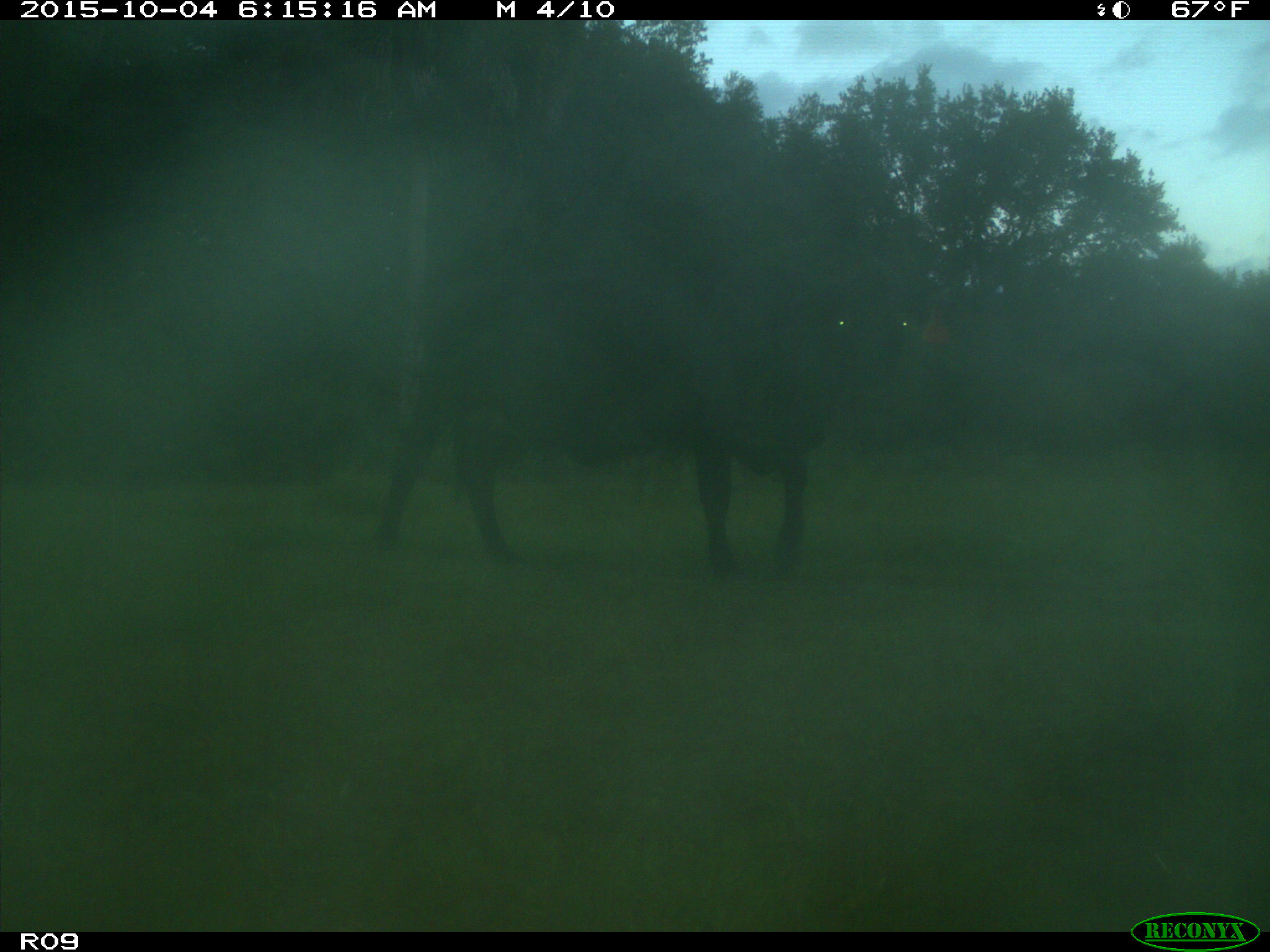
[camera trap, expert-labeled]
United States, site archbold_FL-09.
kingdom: Animalia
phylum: Chordata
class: Mammalia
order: Artiodactyla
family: Bovidae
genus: Bos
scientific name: Bos taurus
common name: domestic cow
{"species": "Bos taurus (domestic cow)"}